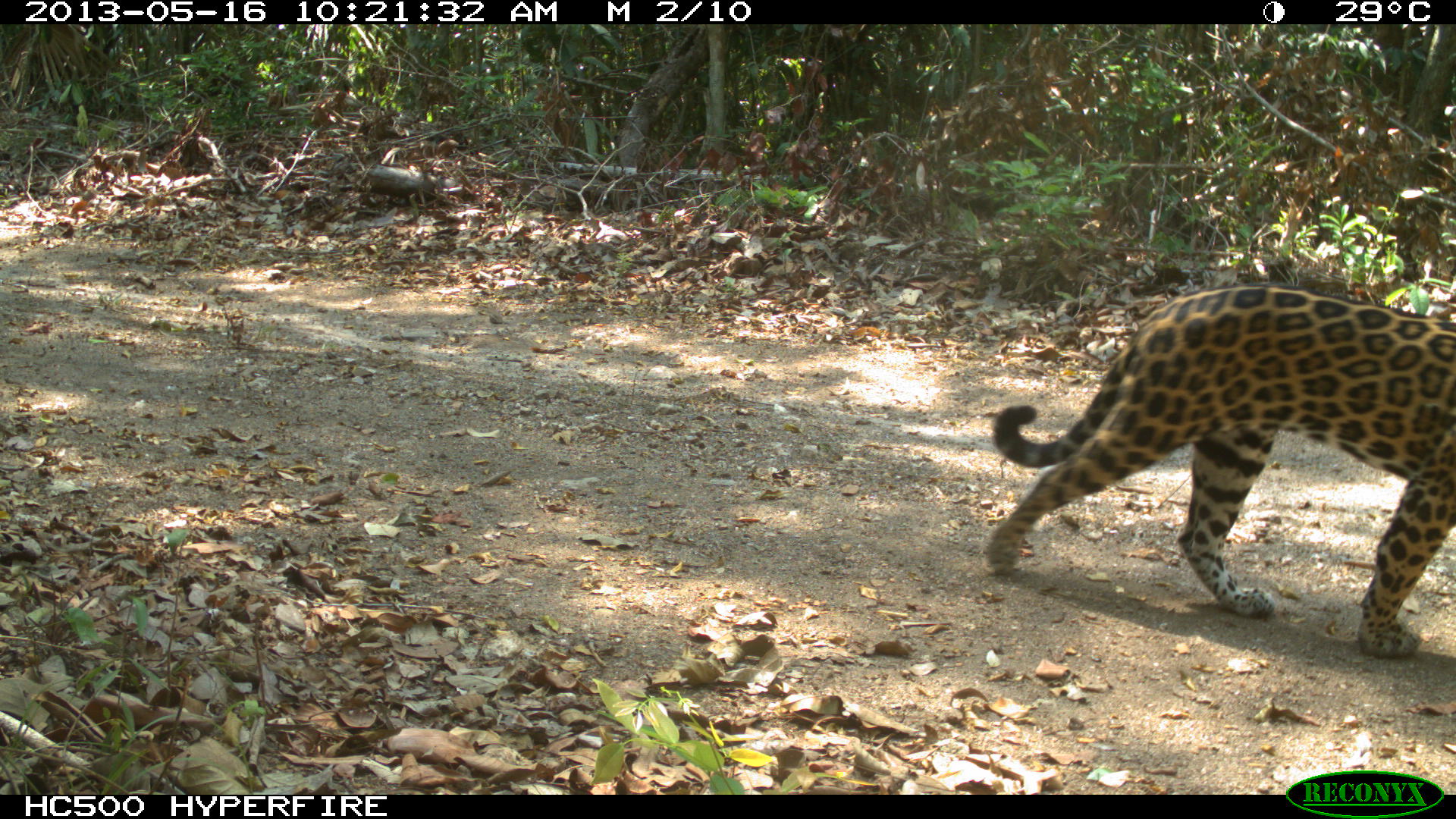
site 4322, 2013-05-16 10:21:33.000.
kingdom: Animalia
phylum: Chordata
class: Mammalia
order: Carnivora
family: Felidae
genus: Panthera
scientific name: Panthera onca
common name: jaguar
Panthera onca (jaguar), count 1, sex female.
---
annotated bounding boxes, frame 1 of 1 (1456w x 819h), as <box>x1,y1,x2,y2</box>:
panthera onca: <box>982,282,1456,657</box>